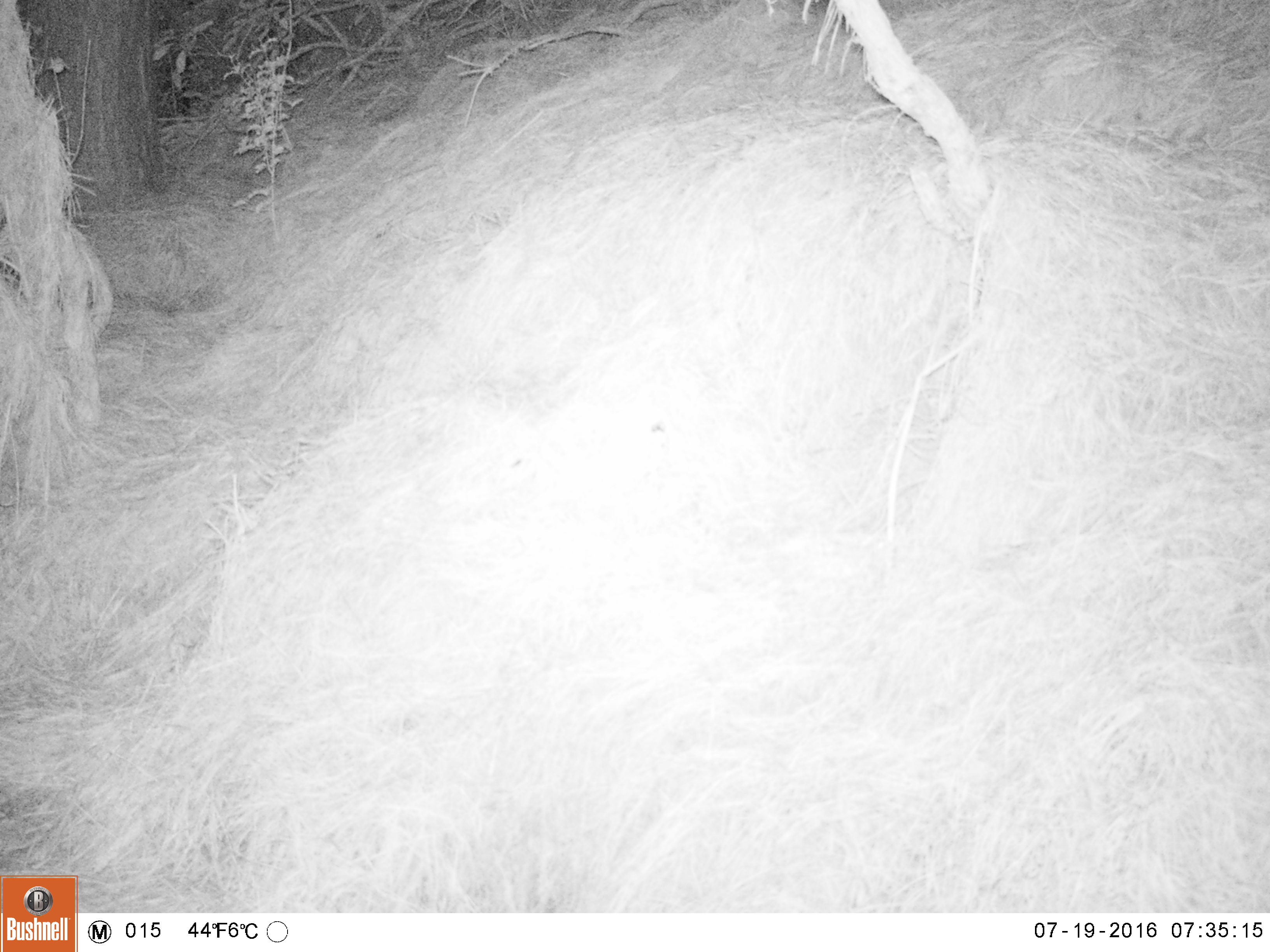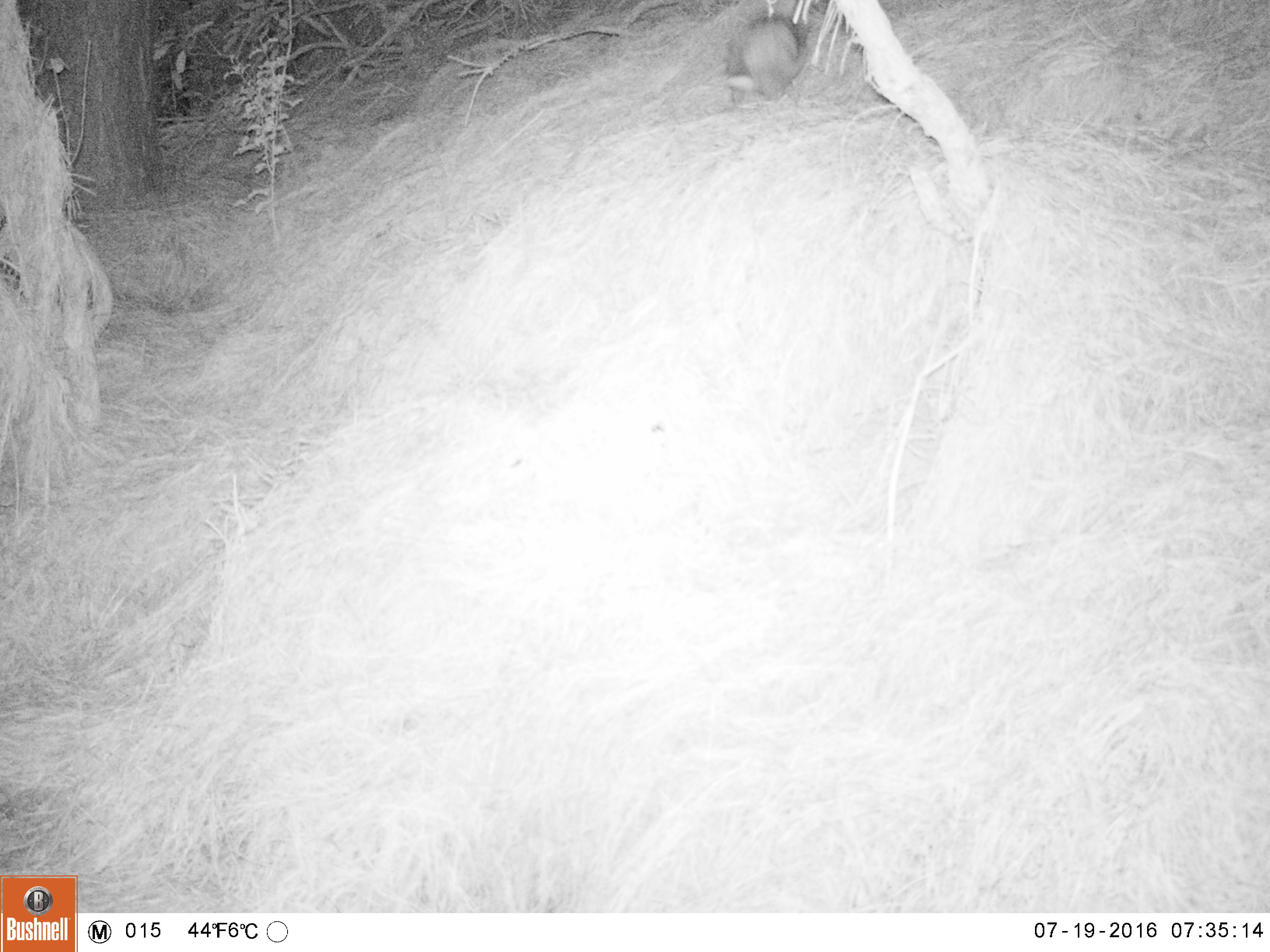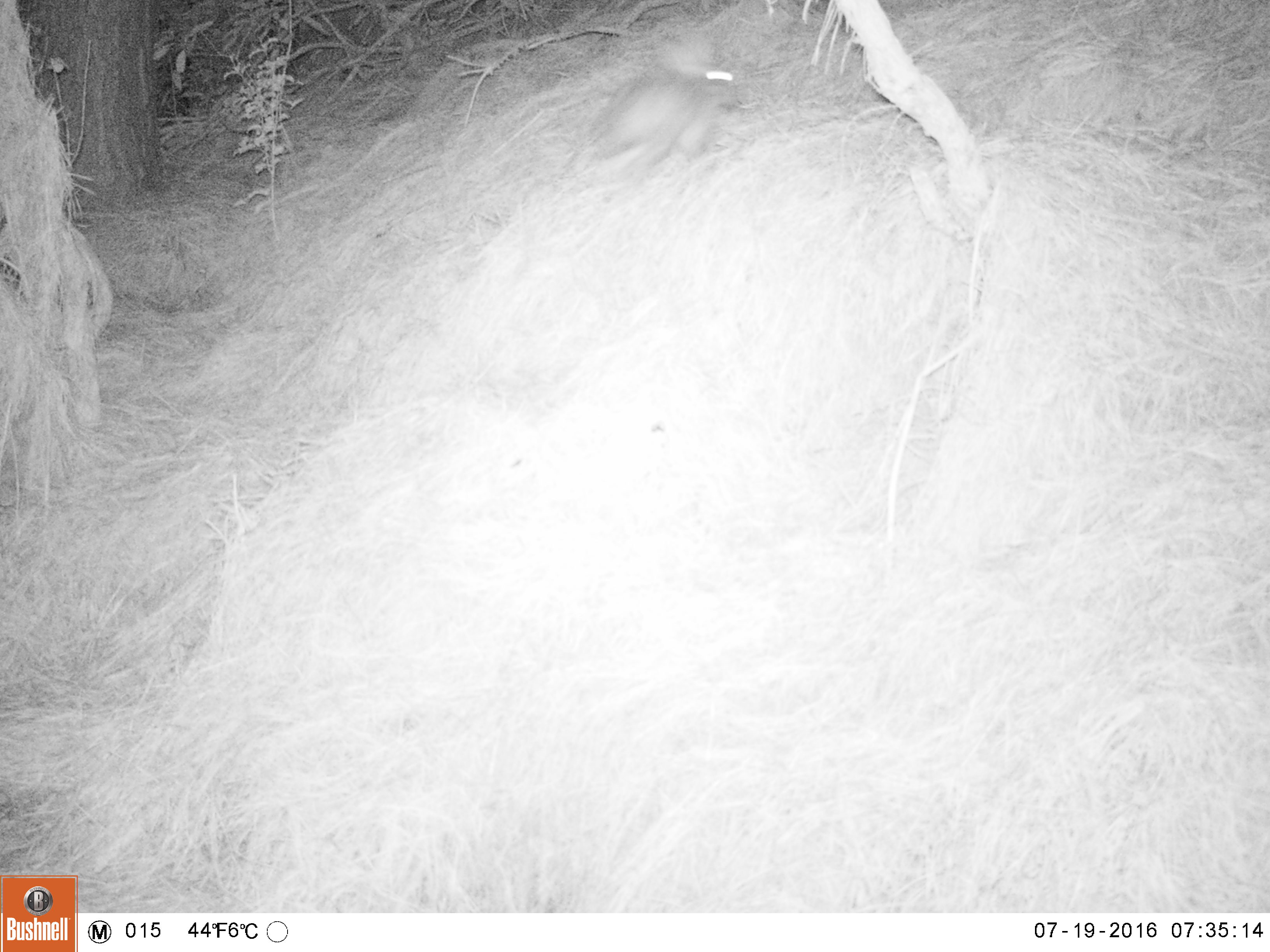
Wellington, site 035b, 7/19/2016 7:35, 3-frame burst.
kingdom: Animalia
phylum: Chordata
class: Mammalia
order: Lagomorpha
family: Leporidae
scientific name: Leporidae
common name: rabbit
Rabbit (Leporidae).